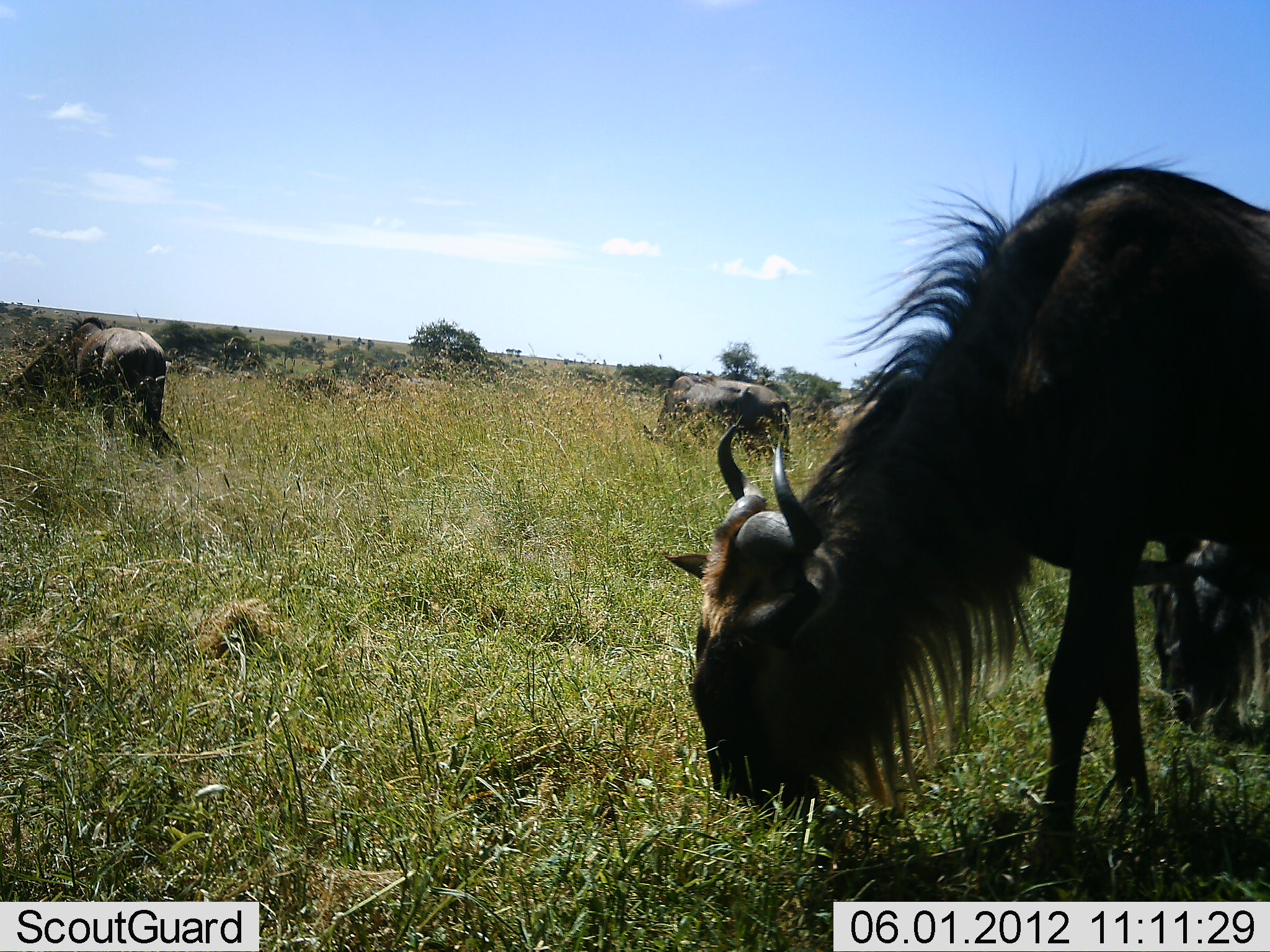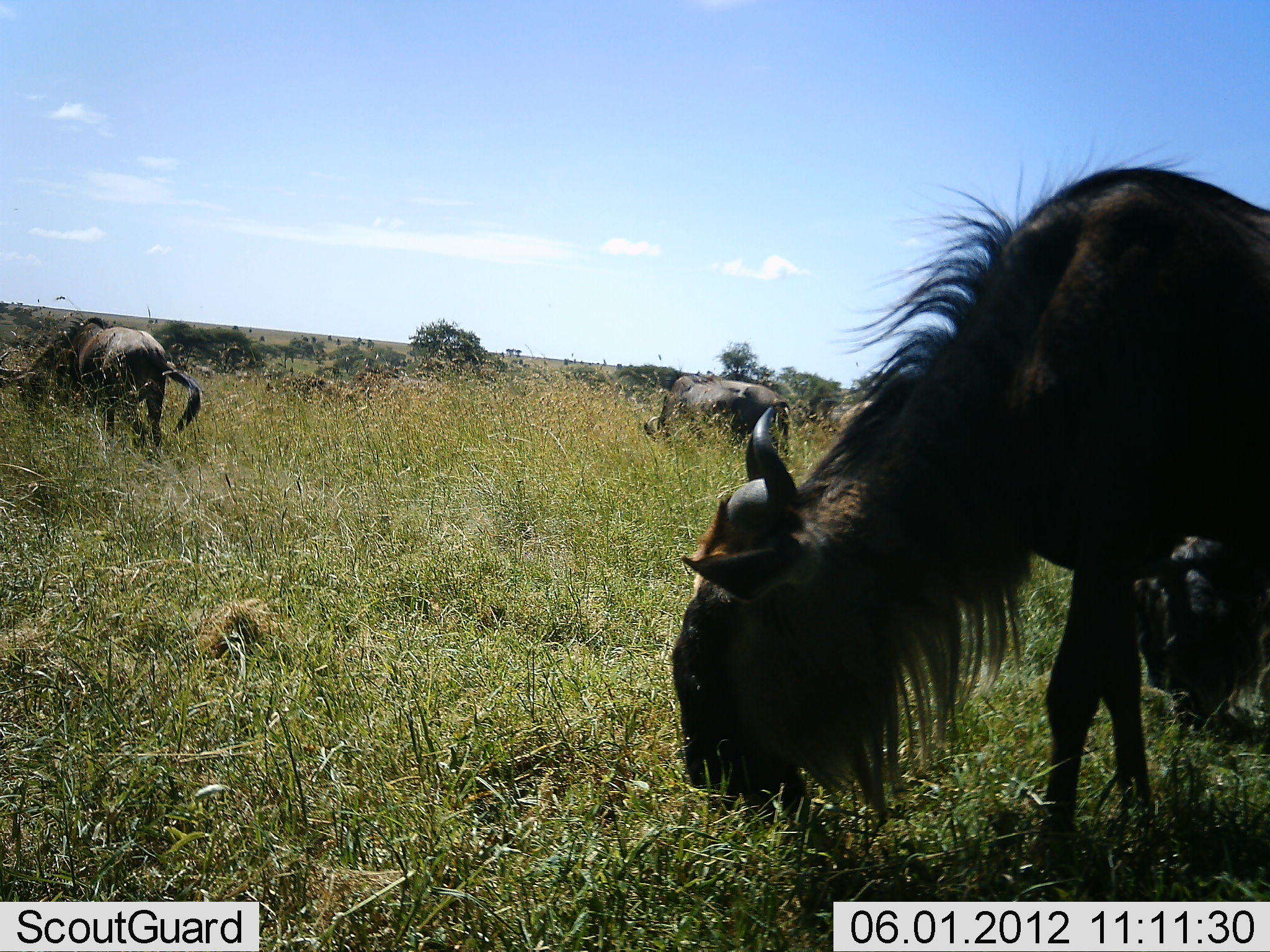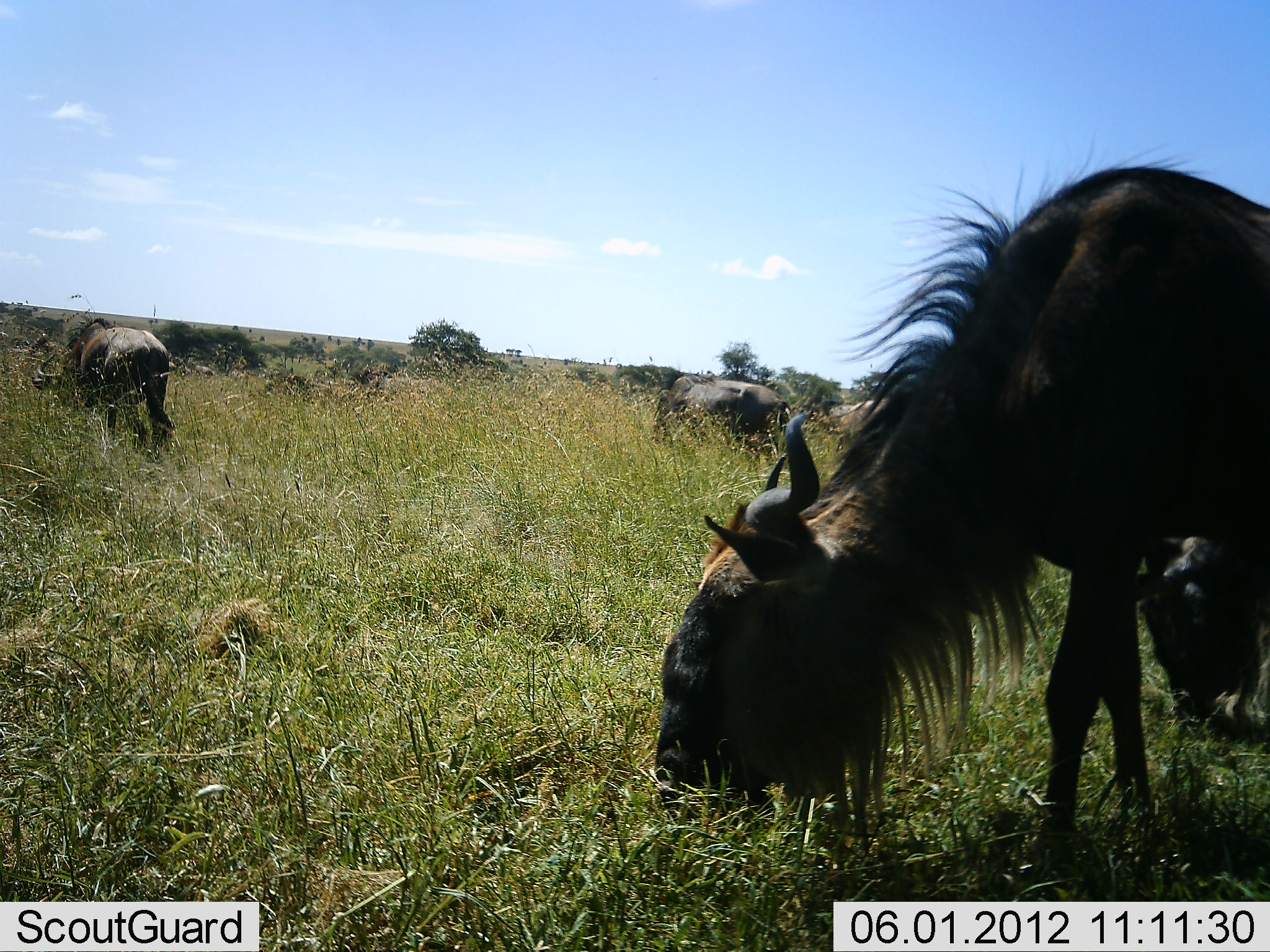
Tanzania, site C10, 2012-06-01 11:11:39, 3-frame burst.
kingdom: Animalia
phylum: Chordata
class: Mammalia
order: Artiodactyla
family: Bovidae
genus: Connochaetes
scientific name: Connochaetes taurinus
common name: blue wildebeest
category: wildebeest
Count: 6.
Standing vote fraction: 10%.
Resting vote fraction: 0%.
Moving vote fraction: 0%.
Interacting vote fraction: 0%.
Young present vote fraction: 0%.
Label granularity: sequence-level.